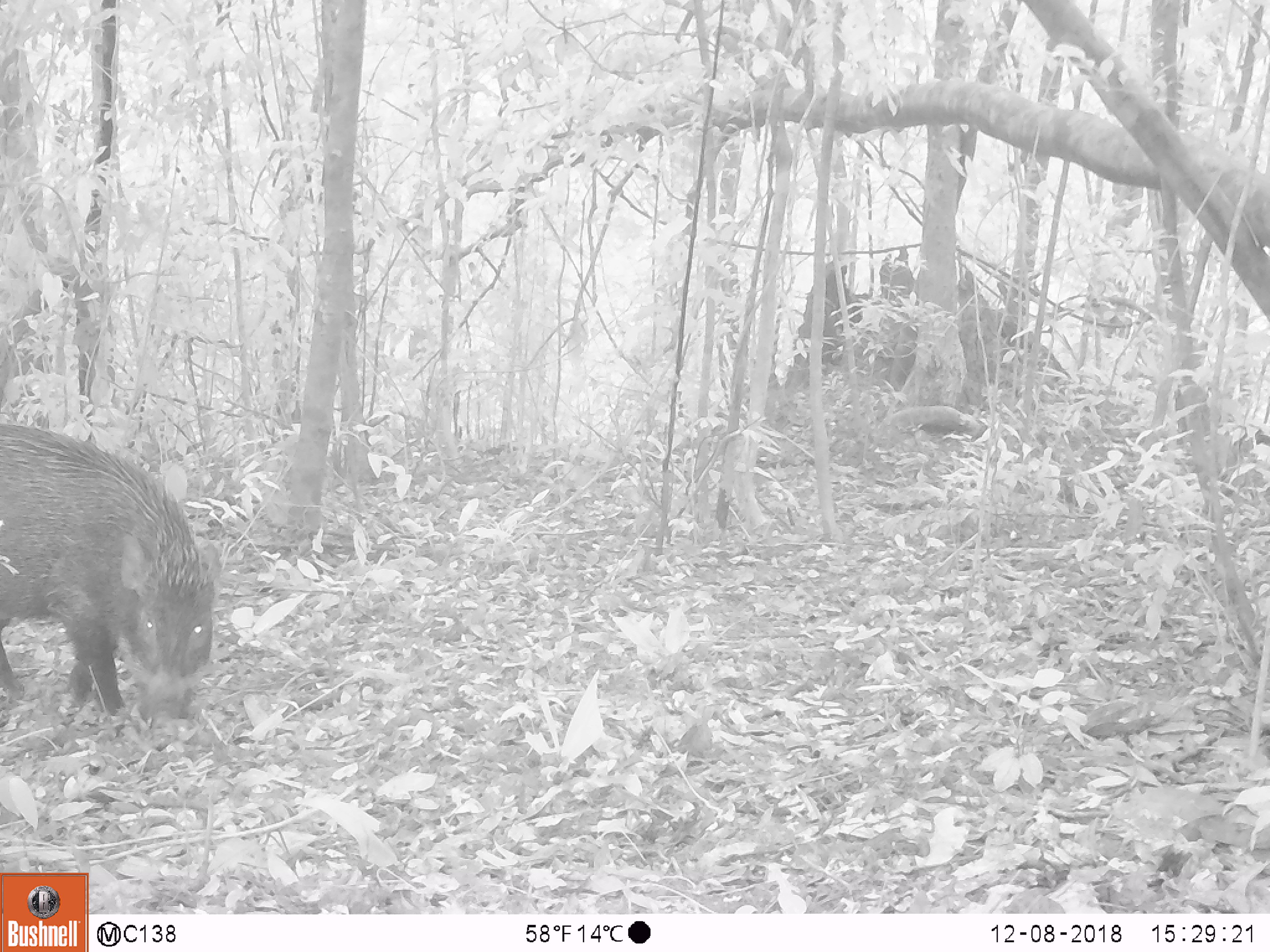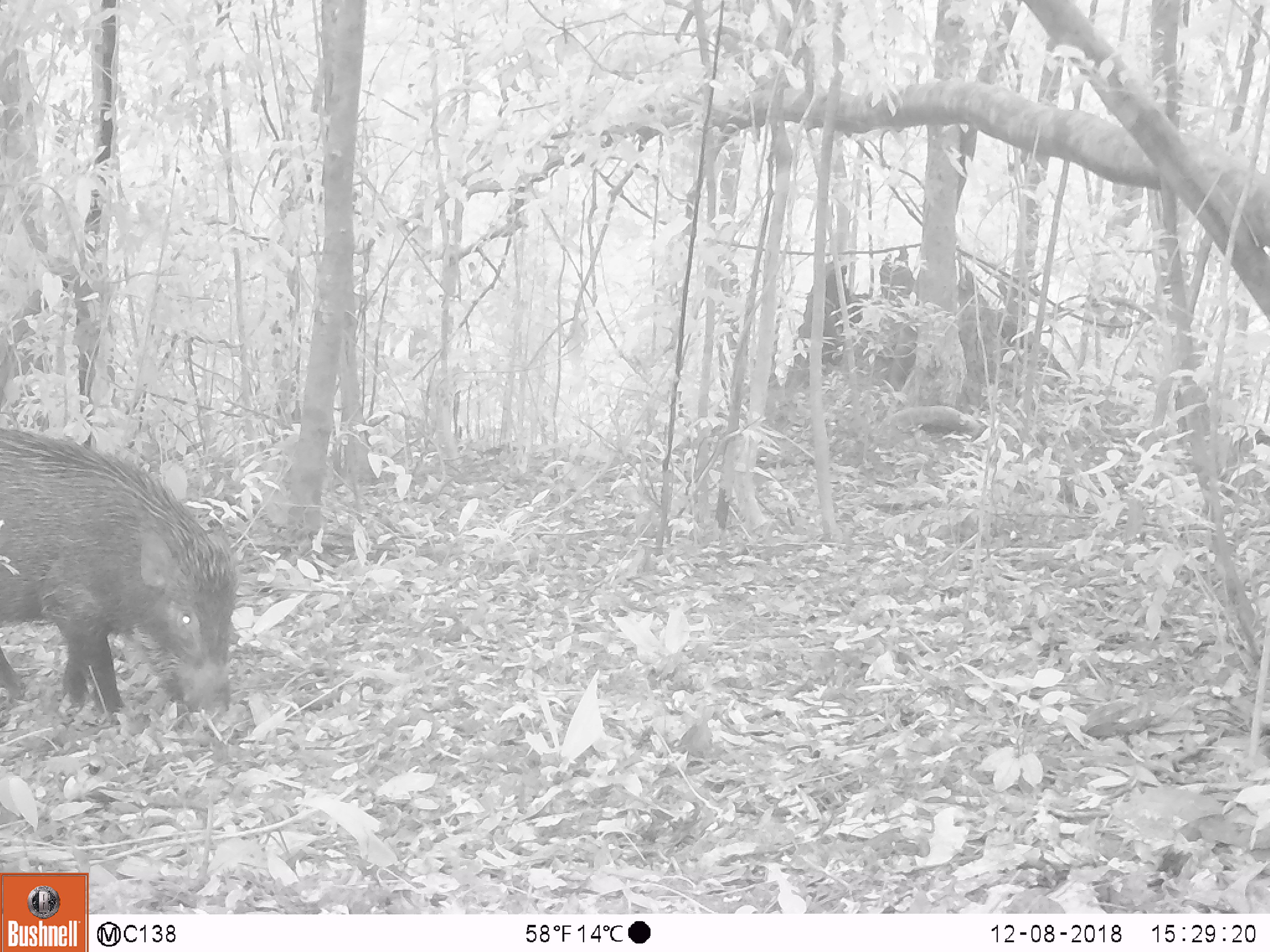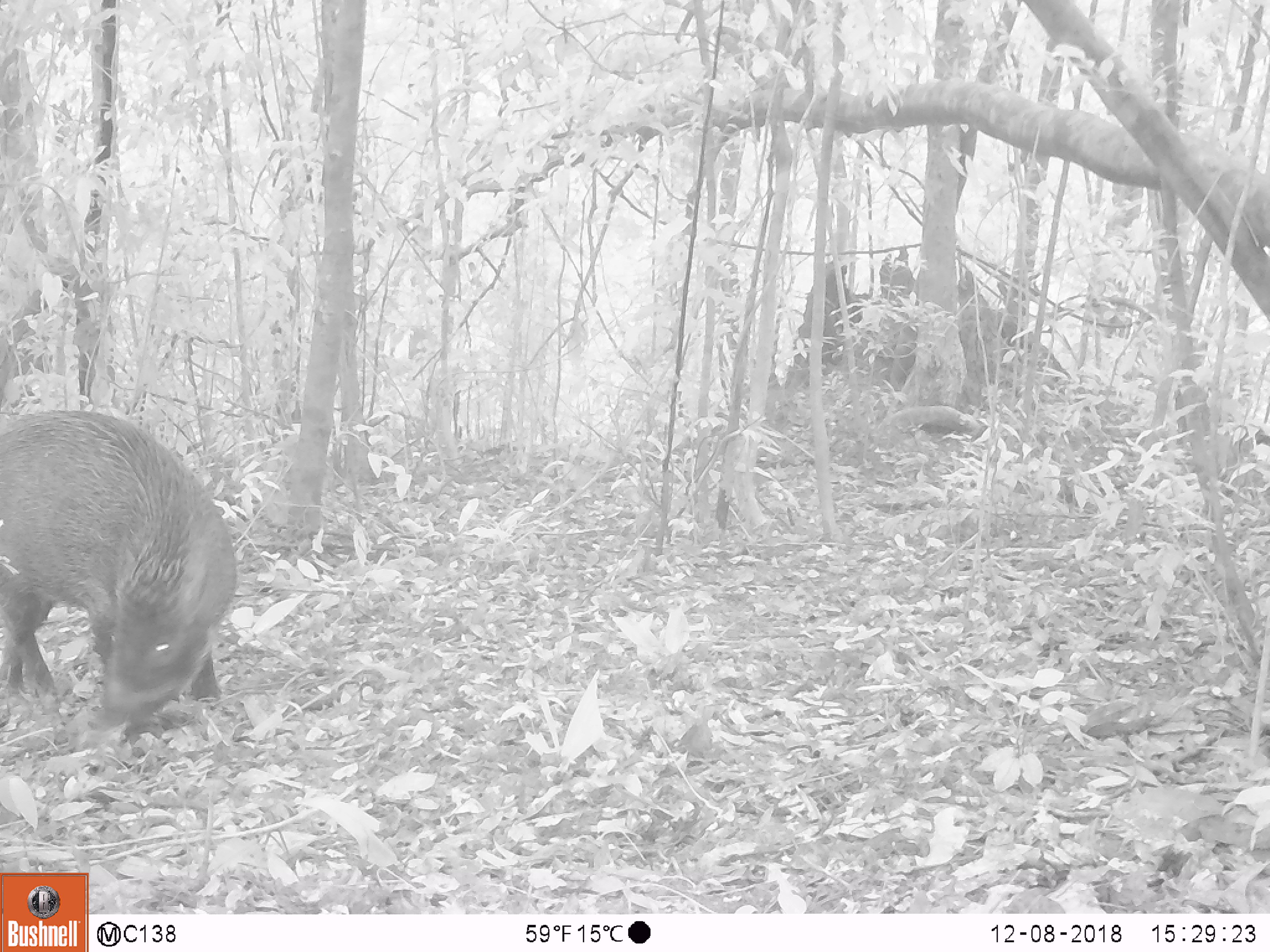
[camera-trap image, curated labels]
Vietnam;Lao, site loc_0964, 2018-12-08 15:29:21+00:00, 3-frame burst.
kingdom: Animalia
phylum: Chordata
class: Mammalia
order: Artiodactyla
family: Suidae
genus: Sus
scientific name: Sus scrofa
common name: eurasian wild pig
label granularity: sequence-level